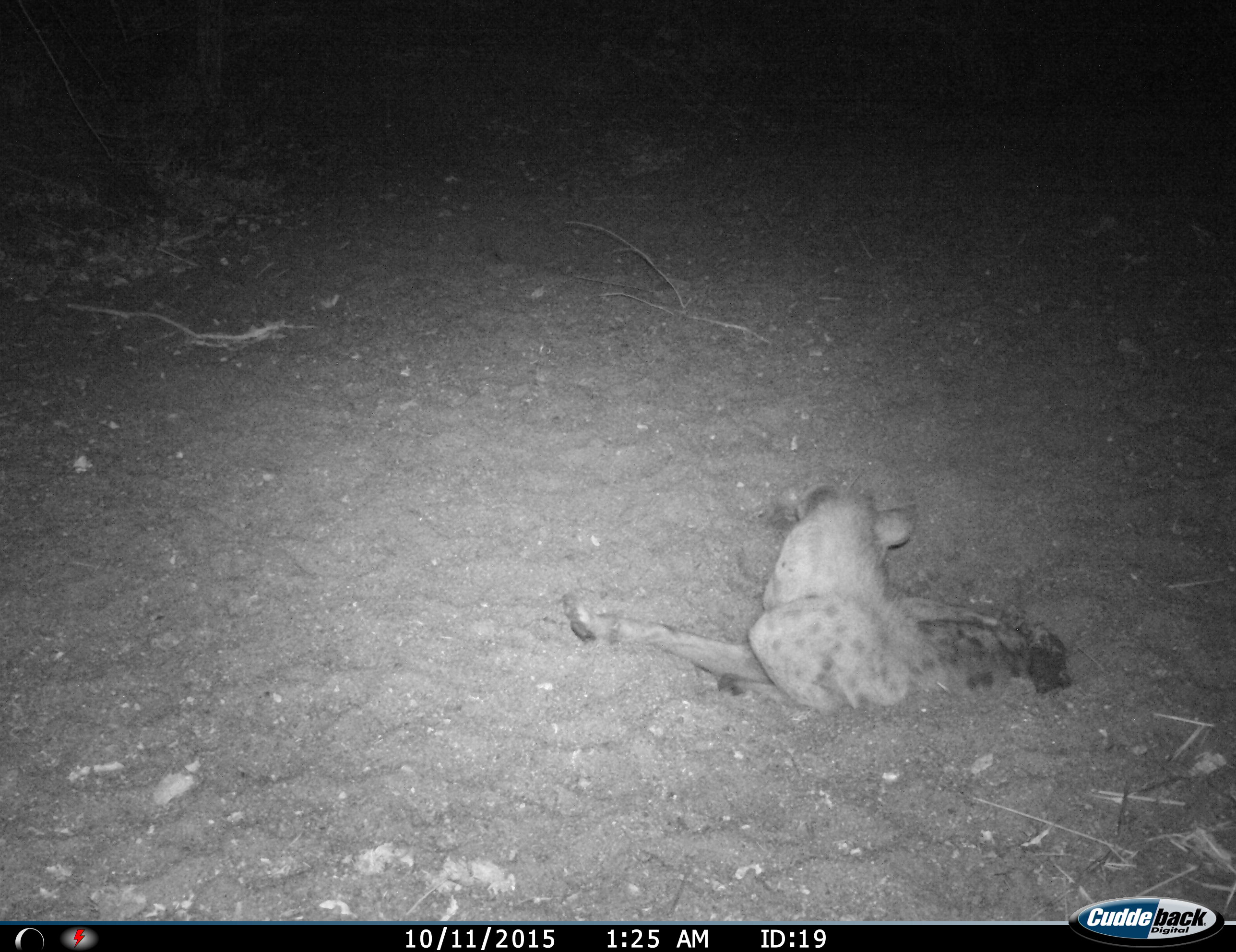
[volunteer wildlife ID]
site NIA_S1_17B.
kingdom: Animalia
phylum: Chordata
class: Mammalia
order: Carnivora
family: Hyaenidae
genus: Crocuta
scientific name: Crocuta crocuta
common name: spotted hyena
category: hyenaspotted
Hyenaspotted (spotted hyena) (Crocuta crocuta), count 1. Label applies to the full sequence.